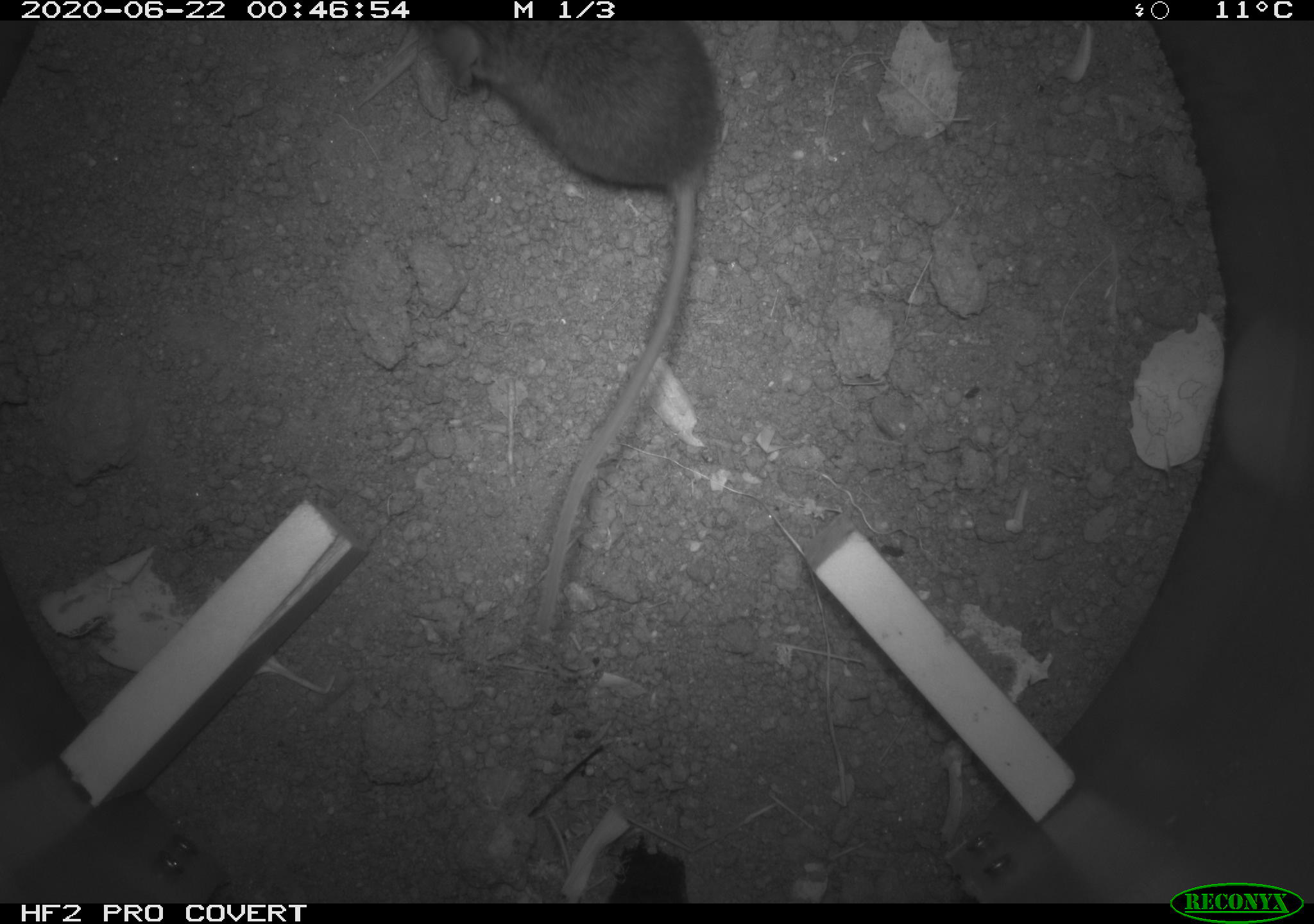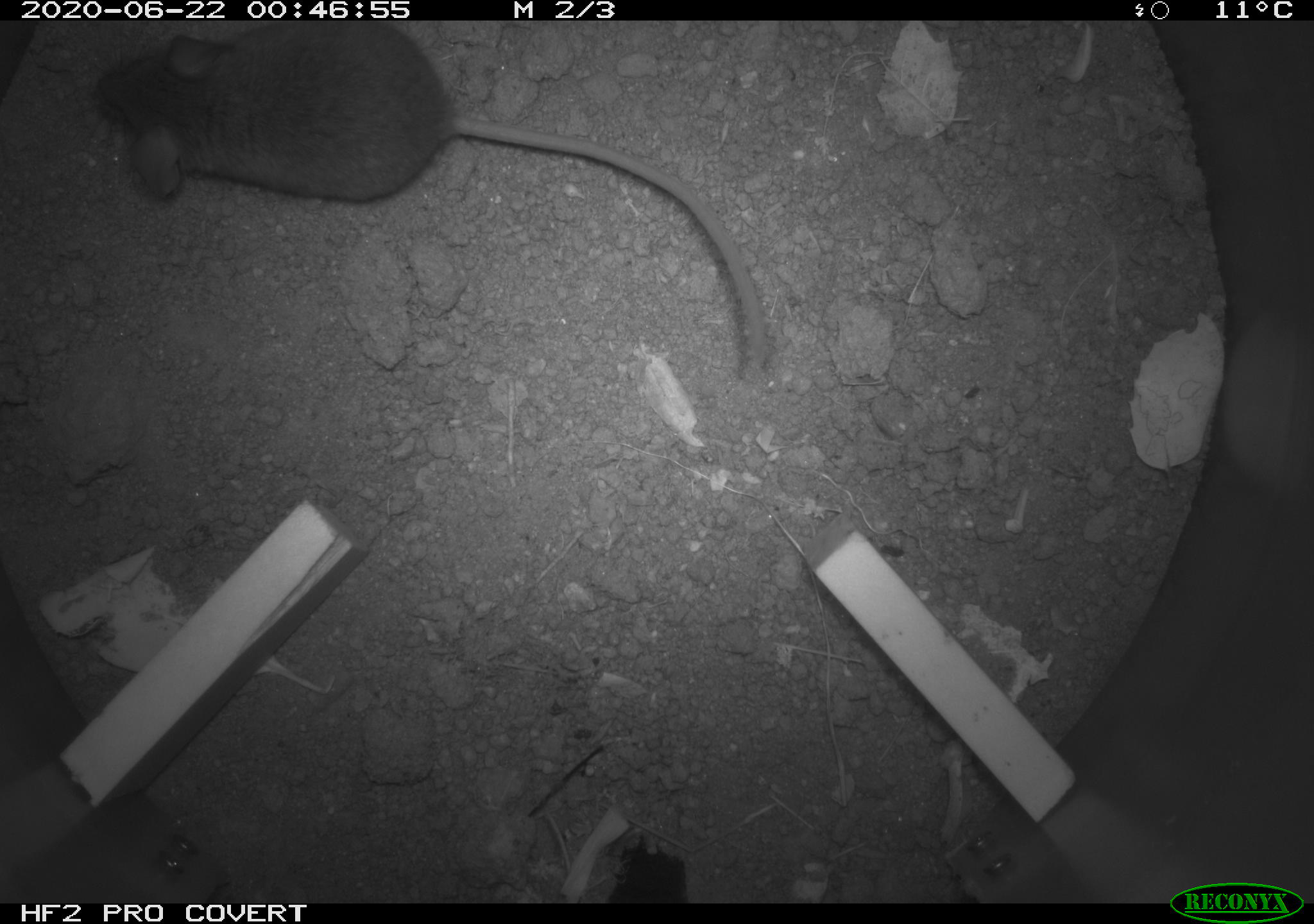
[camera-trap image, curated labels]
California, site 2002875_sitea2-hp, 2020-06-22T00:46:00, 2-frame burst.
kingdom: Animalia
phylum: Chordata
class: Mammalia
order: Rodentia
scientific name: Rodentia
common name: mouse species